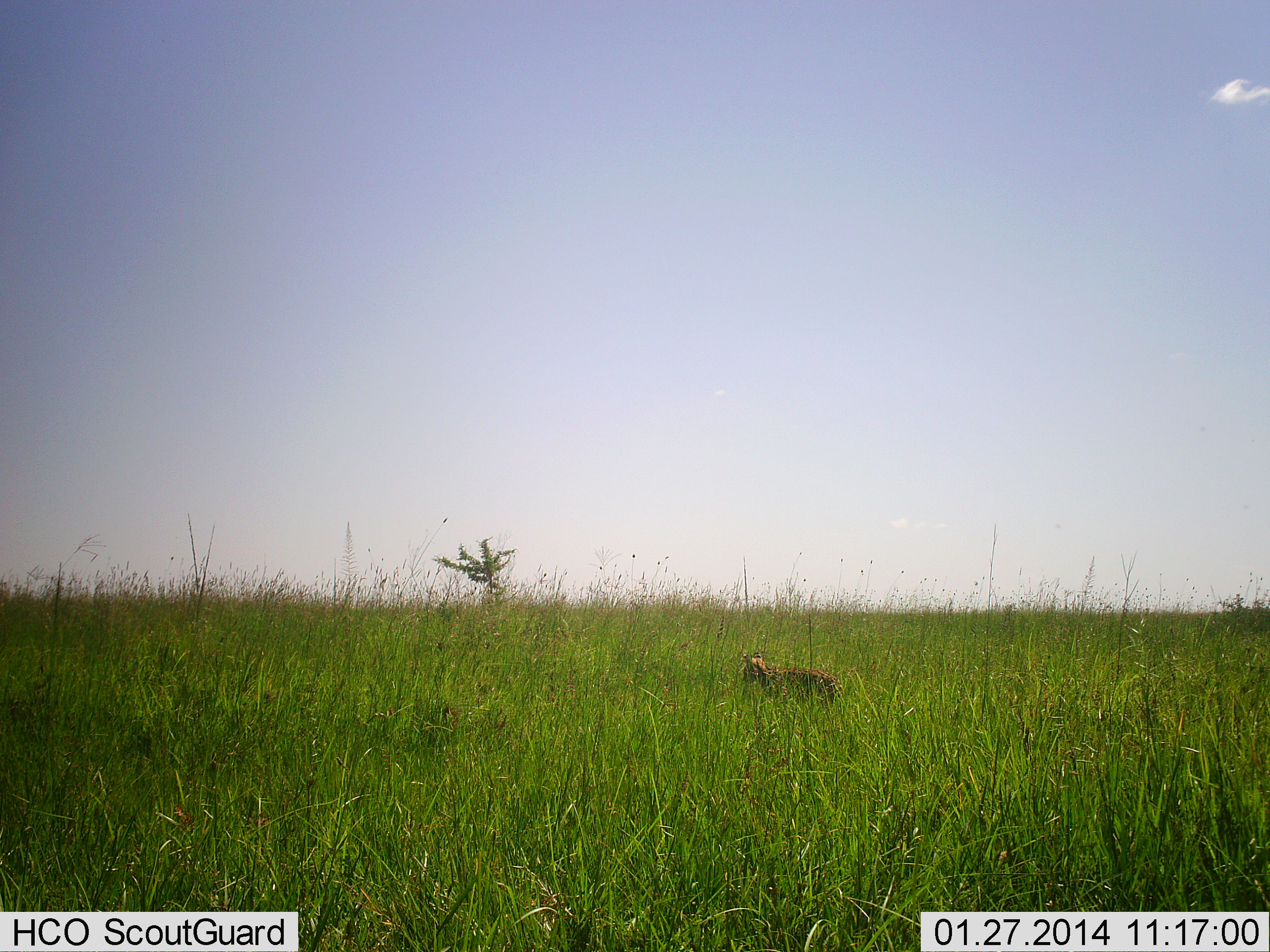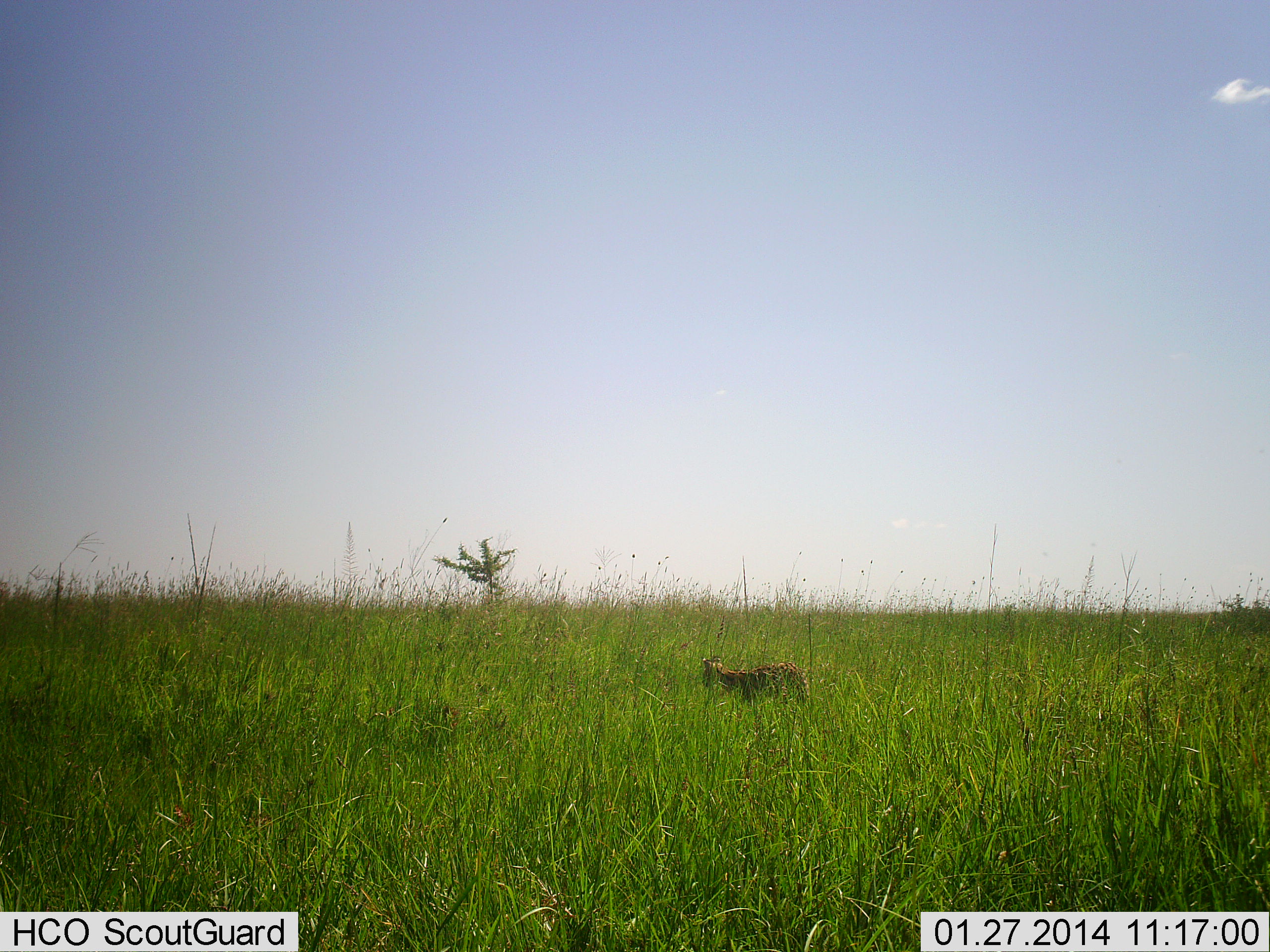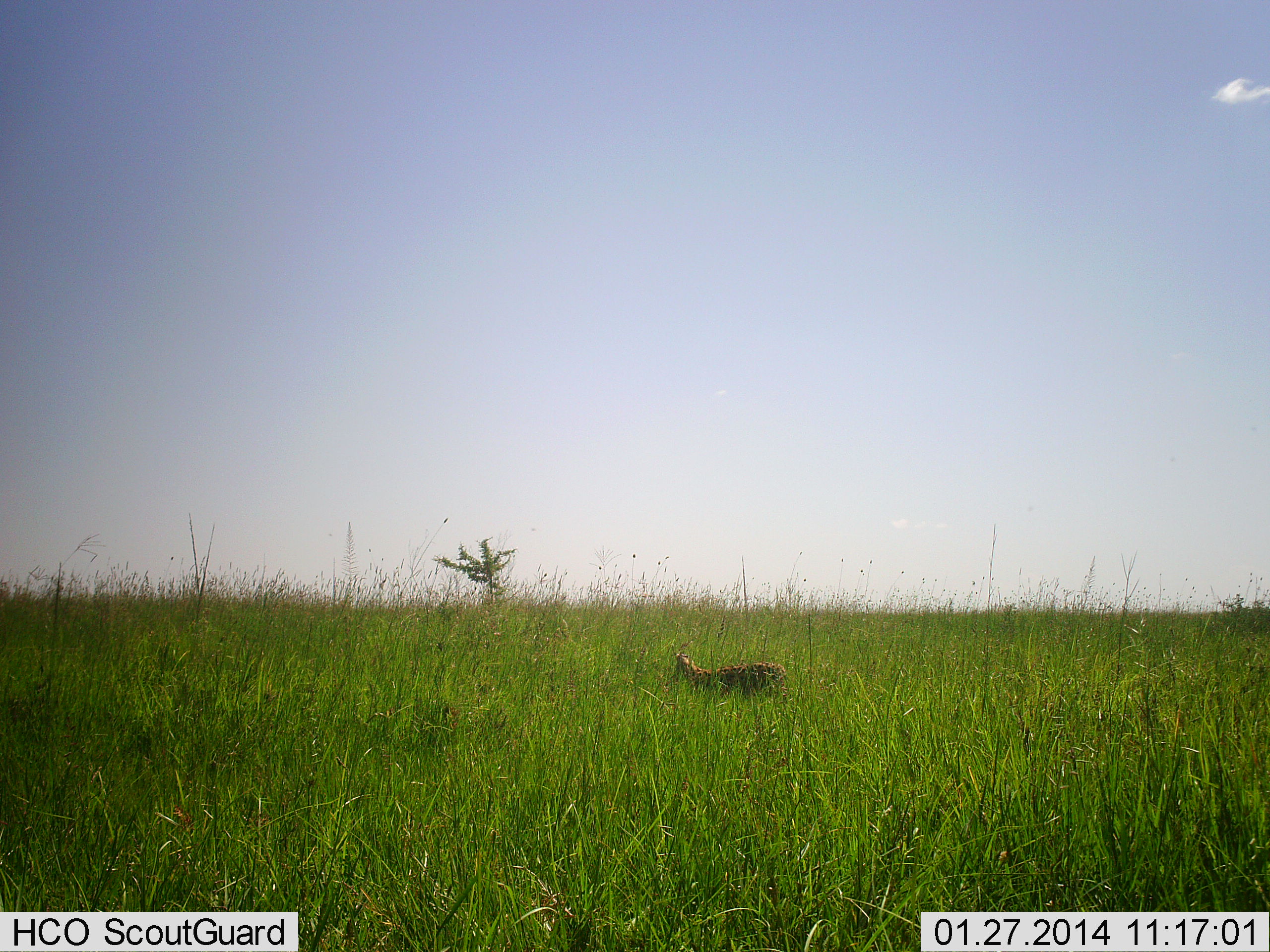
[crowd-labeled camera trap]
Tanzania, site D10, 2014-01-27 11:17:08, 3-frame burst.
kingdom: Animalia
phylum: Chordata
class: Mammalia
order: Carnivora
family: Felidae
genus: Leptailurus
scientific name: Leptailurus serval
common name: serval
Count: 1.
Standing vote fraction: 0%.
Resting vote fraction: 0%.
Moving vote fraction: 100%.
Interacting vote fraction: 0%.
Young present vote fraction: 0%.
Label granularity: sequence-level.